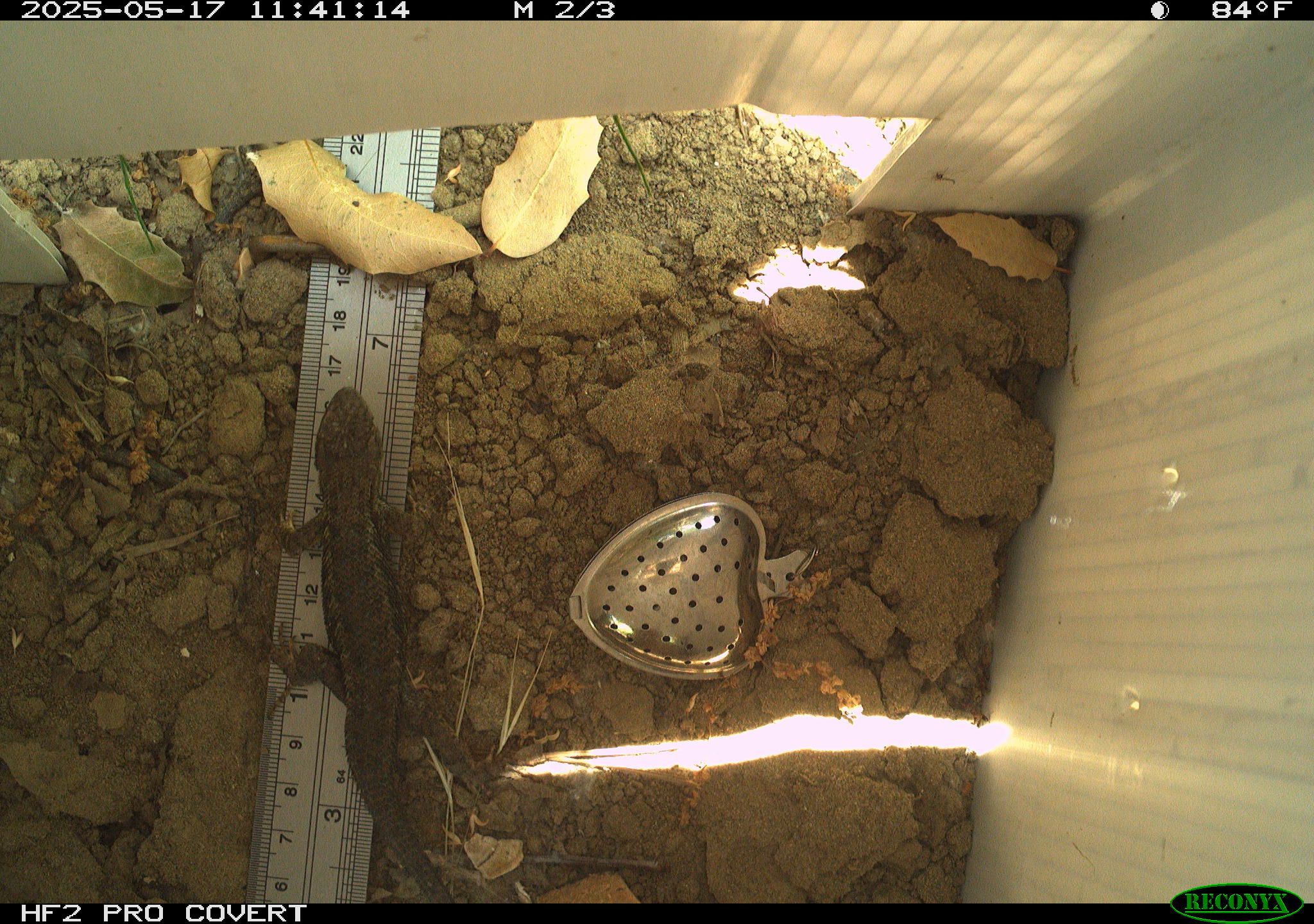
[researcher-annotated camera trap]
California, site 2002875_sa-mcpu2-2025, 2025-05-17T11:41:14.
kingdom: Animalia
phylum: Chordata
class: Reptilia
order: Squamata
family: Phrynosomatidae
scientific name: Phrynosomatidae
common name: north american spiny lizards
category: sceloporus/uta species